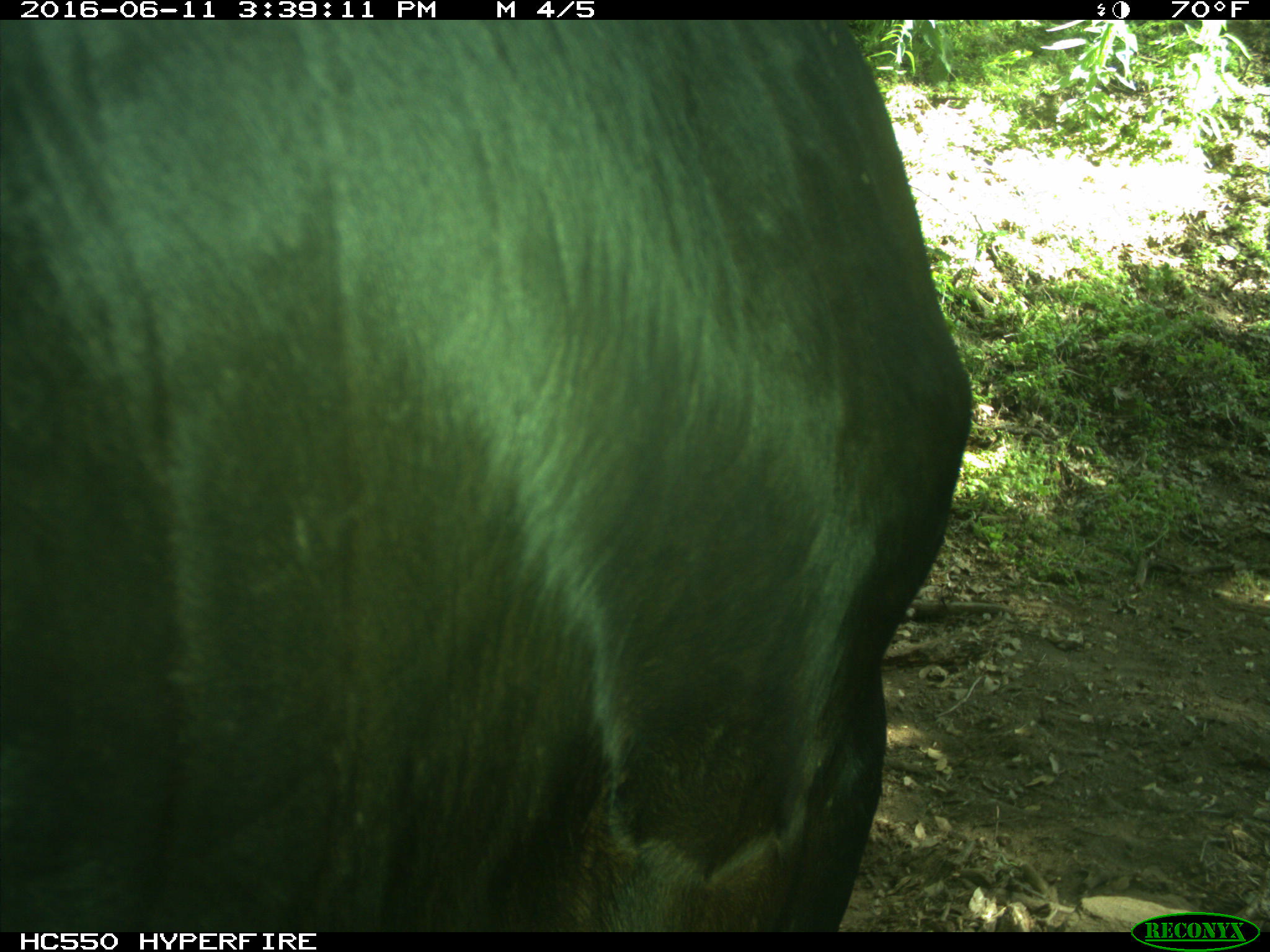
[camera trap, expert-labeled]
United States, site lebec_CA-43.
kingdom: Animalia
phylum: Chordata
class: Mammalia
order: Artiodactyla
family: Bovidae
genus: Bos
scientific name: Bos taurus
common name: domestic cow